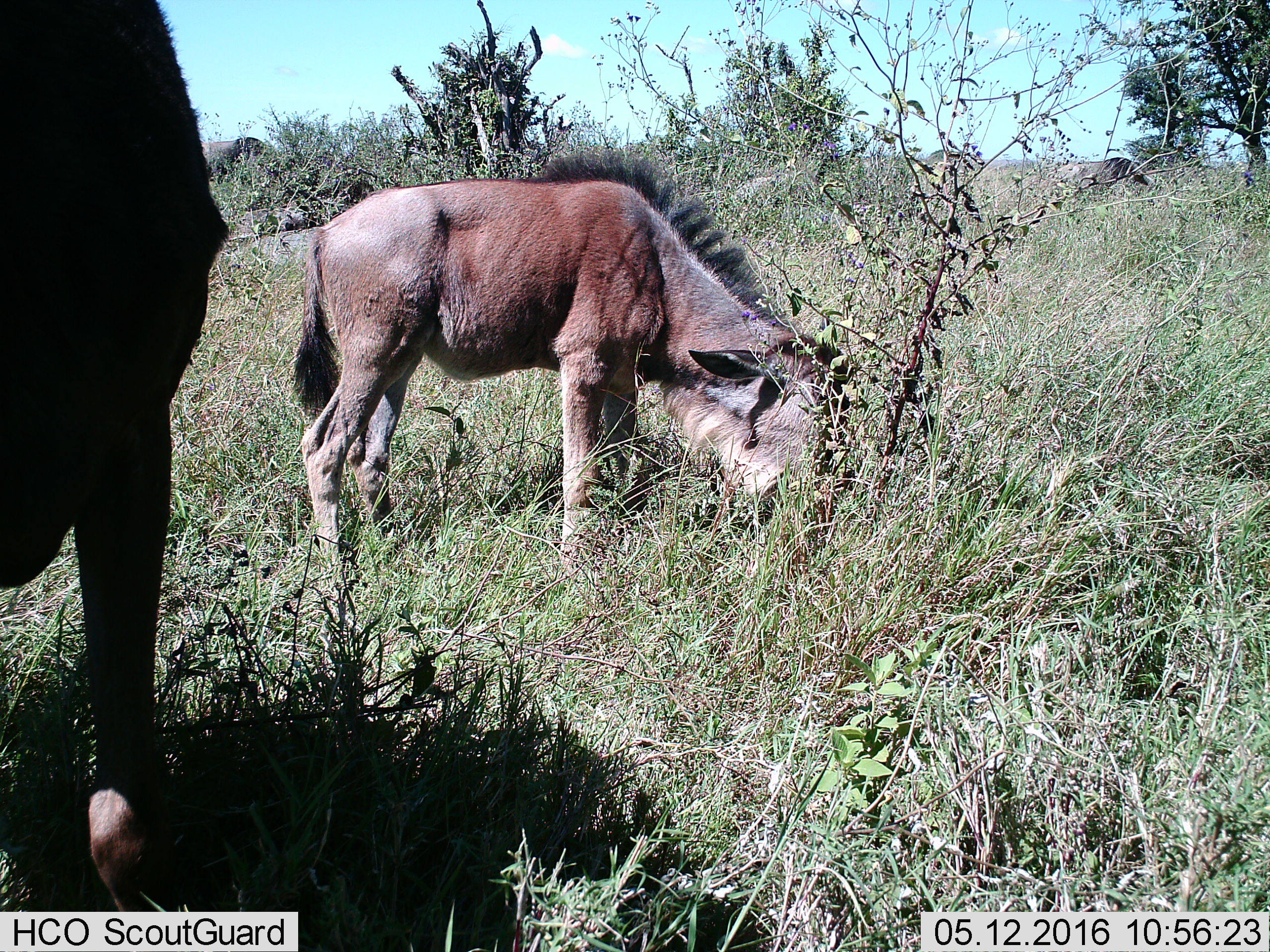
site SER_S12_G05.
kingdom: Animalia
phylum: Chordata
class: Mammalia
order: Artiodactyla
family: Bovidae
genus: Connochaetes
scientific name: Connochaetes taurinus taurinus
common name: blue wildebeest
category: wildebeestblue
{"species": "wildebeestblue (blue wildebeest) (Connochaetes taurinus taurinus)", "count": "2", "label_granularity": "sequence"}